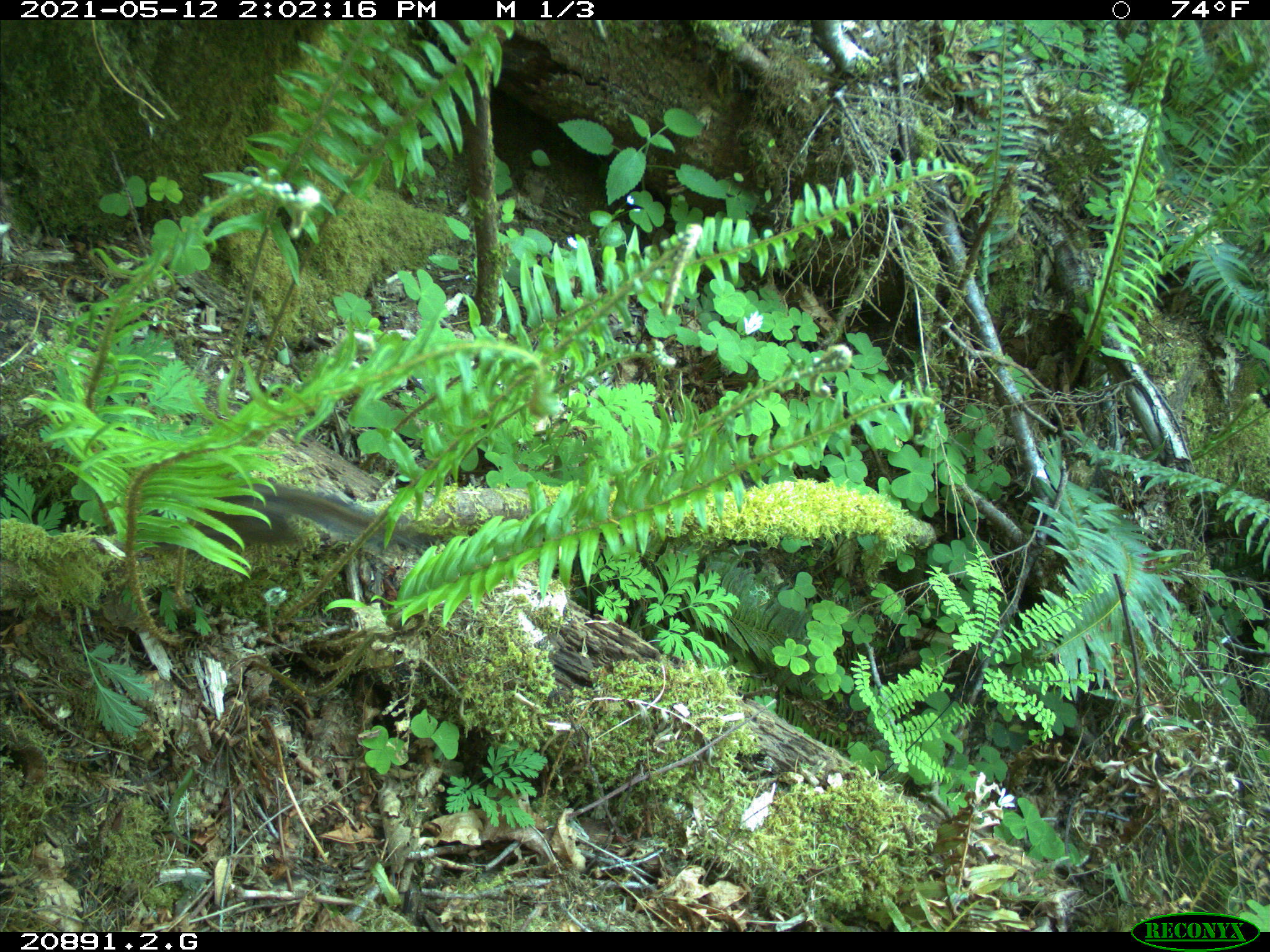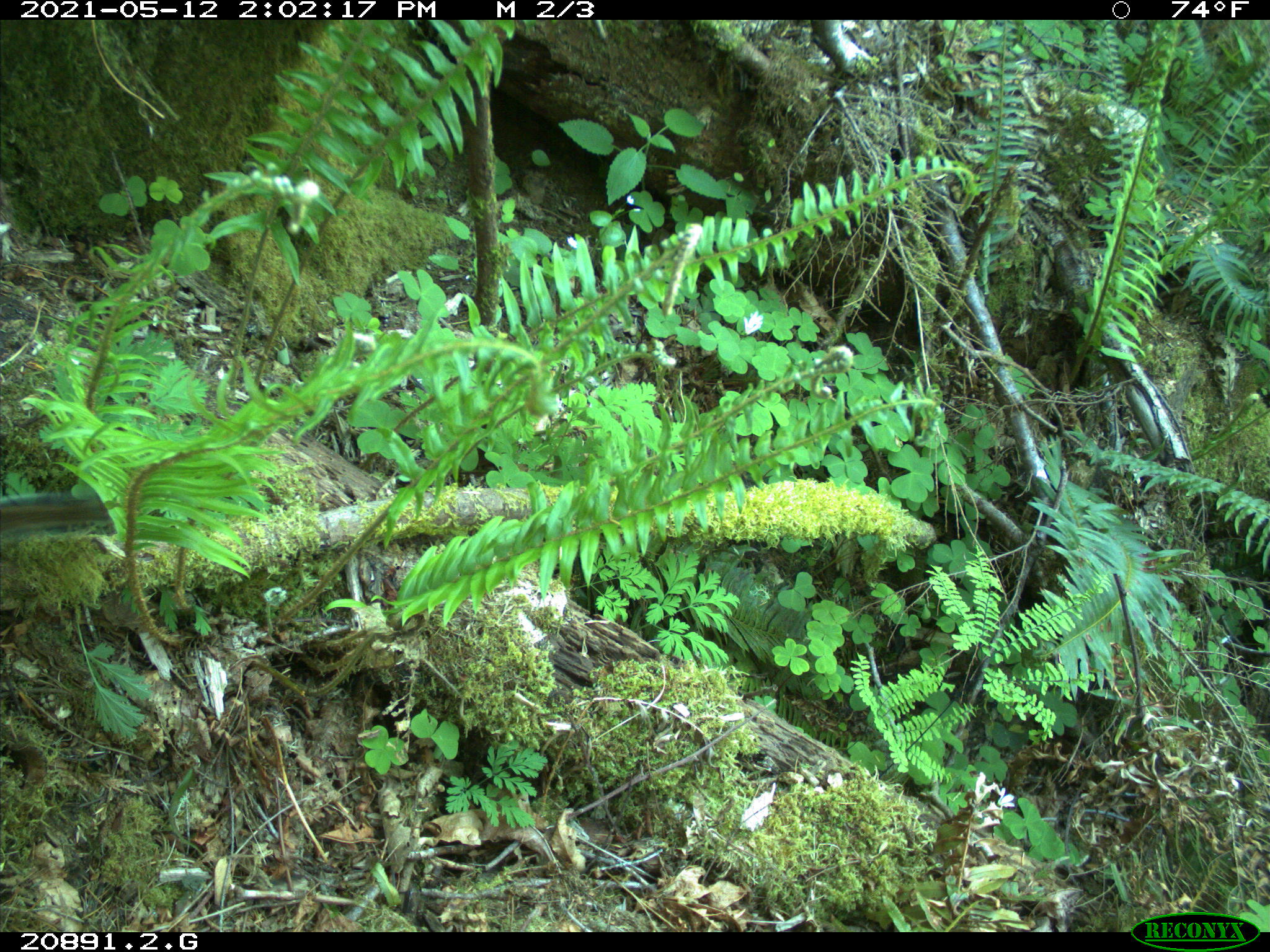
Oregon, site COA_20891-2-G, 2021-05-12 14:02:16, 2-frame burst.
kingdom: Animalia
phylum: Chordata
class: Mammalia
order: Rodentia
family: Sciuridae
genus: Neotamias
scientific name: Neotamias townsendii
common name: townsend's chipmunk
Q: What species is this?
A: Townsend's chipmunk (Neotamias townsendii).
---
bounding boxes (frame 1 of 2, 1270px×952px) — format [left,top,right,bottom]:
townsend's chipmunk: [192,466,405,567]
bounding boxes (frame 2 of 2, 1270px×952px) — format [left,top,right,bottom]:
townsend's chipmunk: [0,481,118,554]